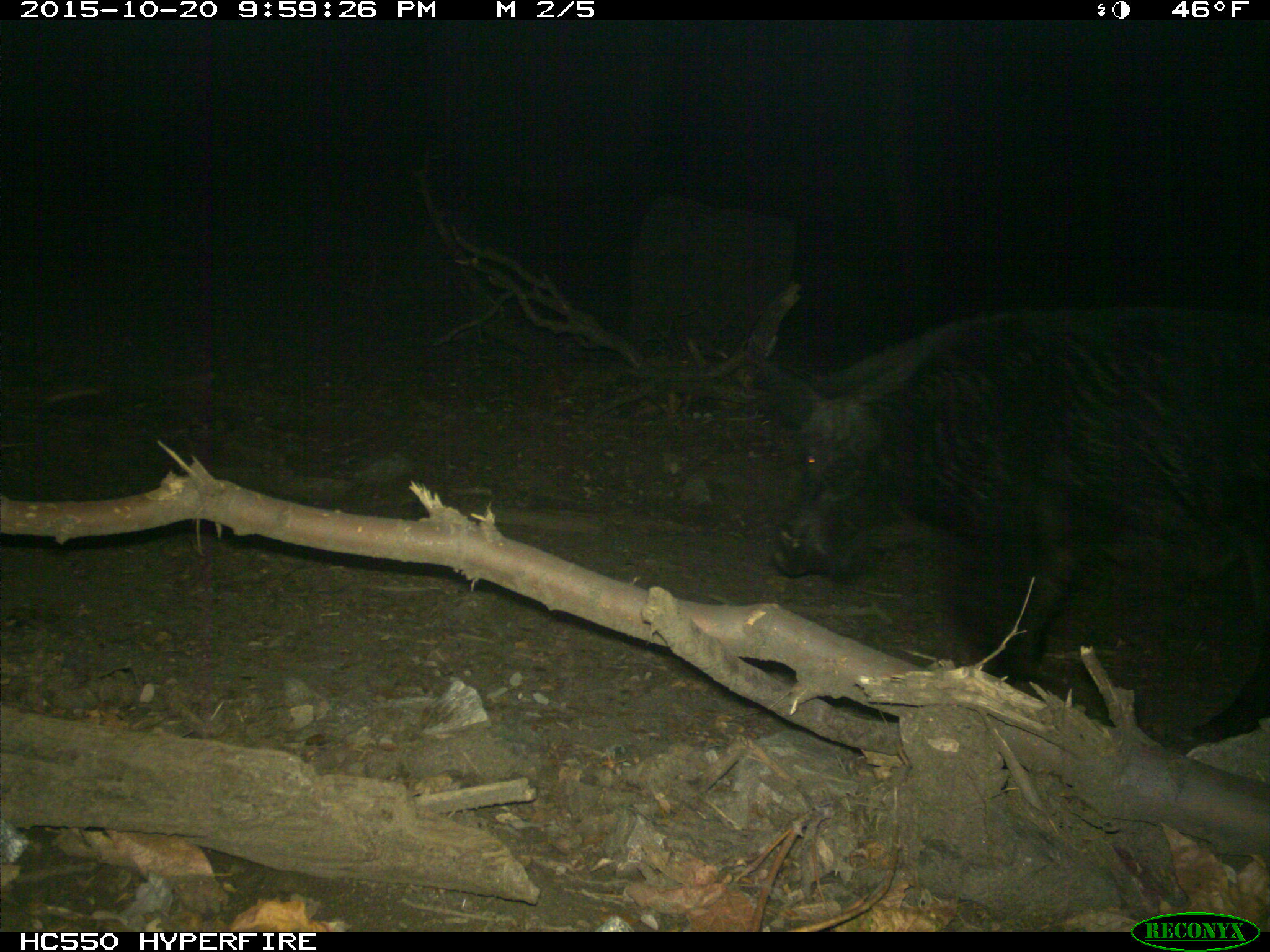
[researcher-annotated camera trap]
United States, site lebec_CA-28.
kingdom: Animalia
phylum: Chordata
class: Mammalia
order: Artiodactyla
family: Suidae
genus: Sus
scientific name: Sus scrofa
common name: wild boar